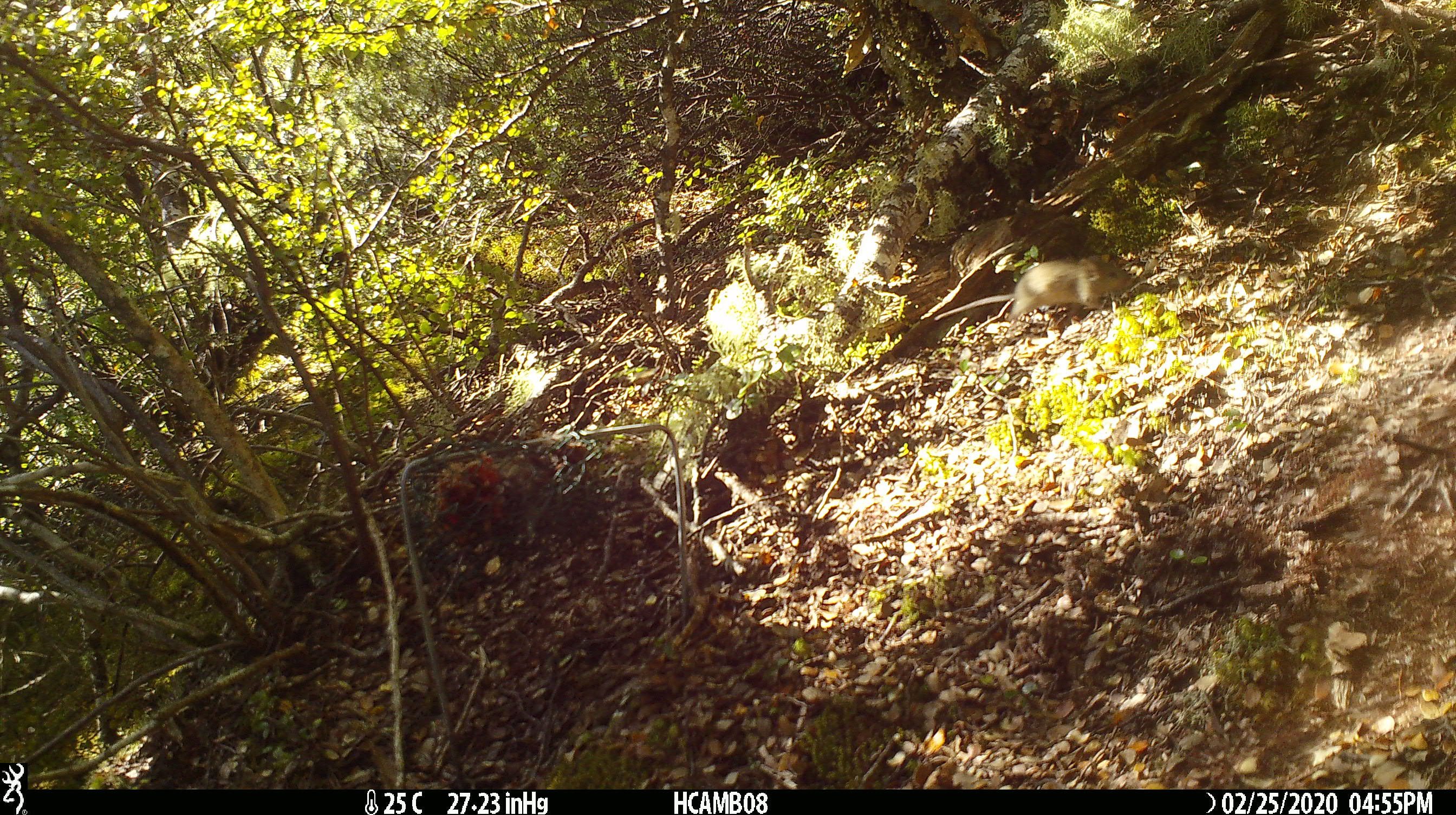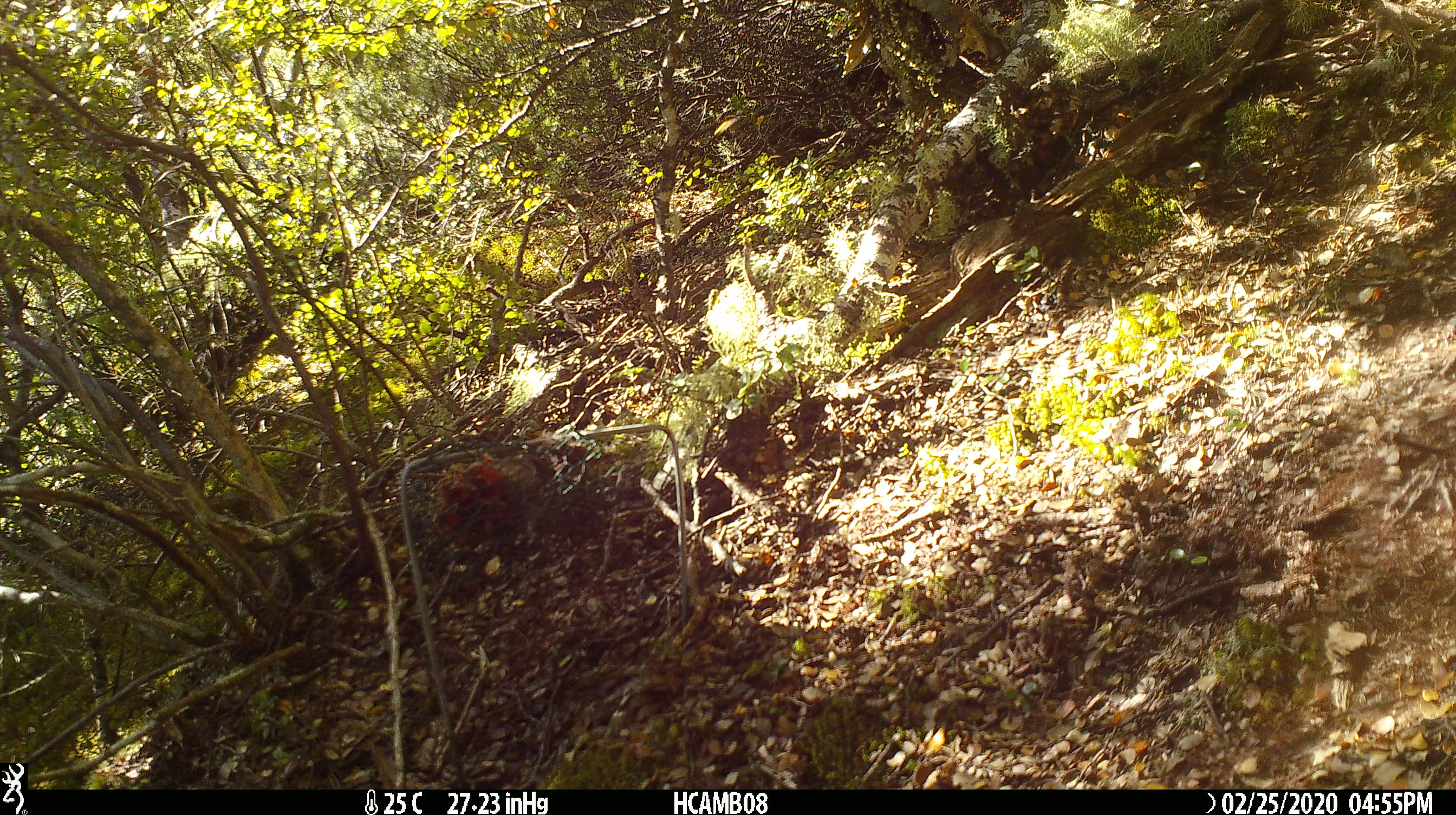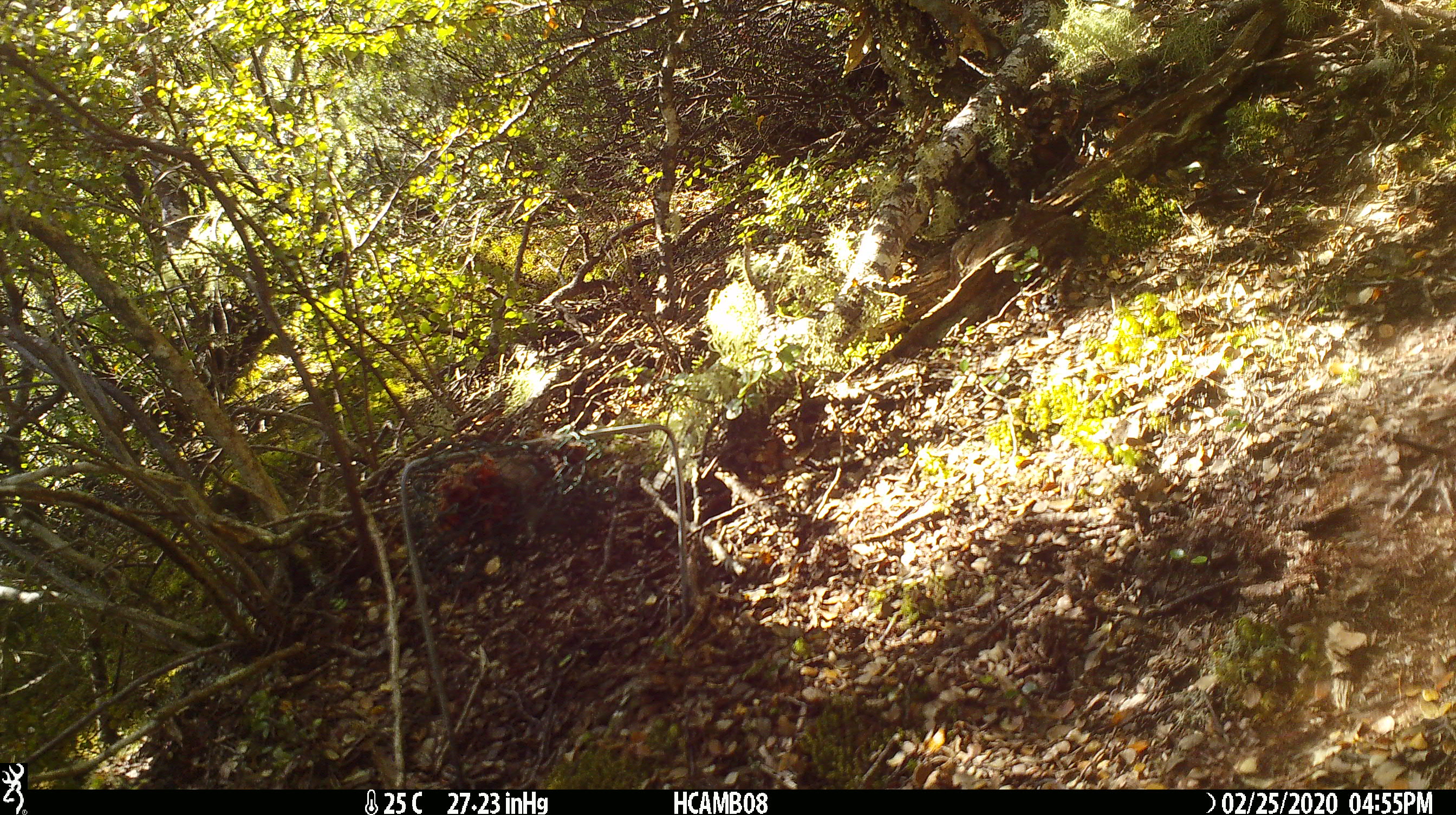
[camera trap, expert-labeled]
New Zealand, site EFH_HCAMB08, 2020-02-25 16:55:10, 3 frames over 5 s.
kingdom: Animalia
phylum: Chordata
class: Mammalia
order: Rodentia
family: Muridae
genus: Mus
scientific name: Mus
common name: mouse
Mouse (Mus).